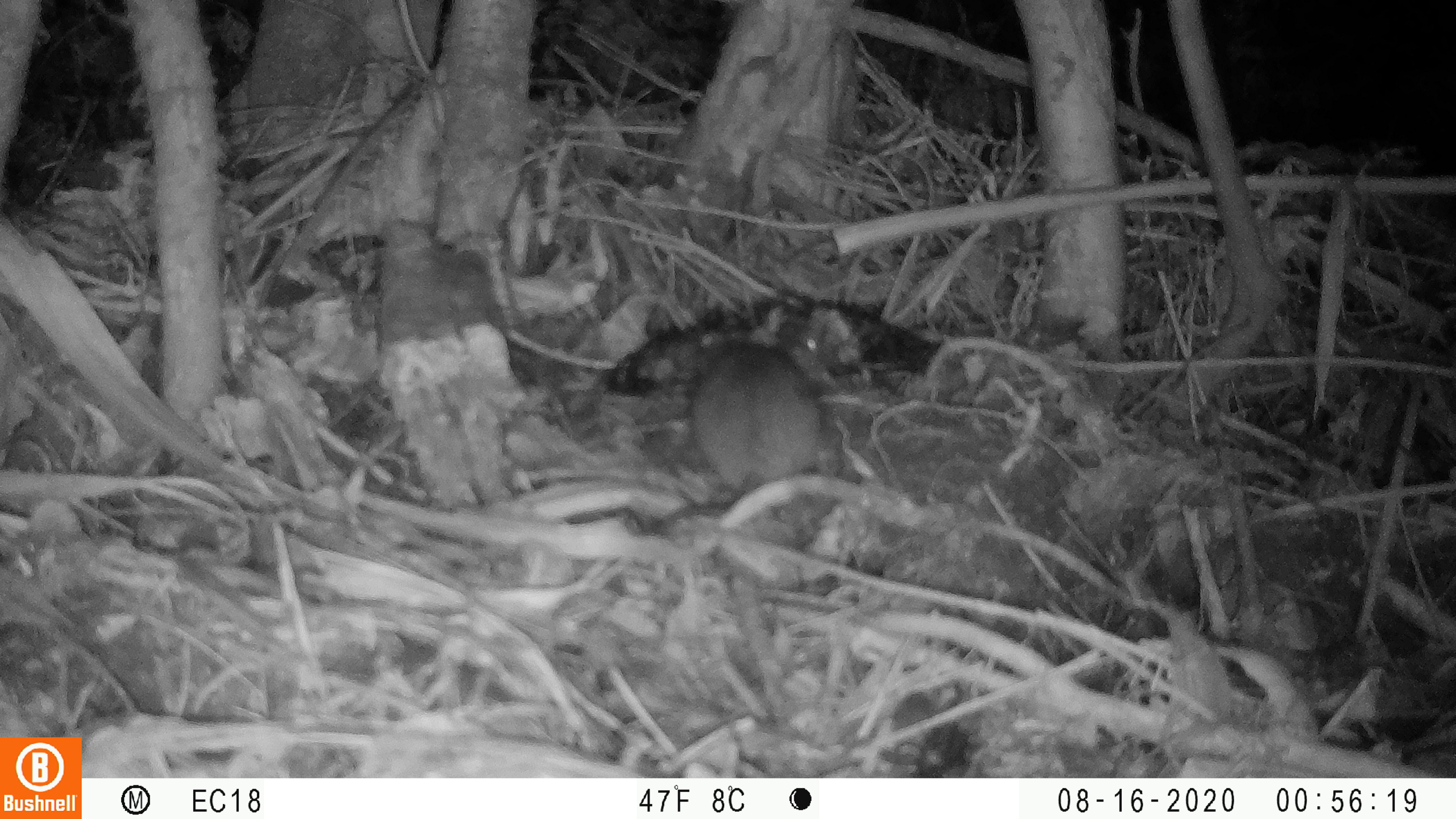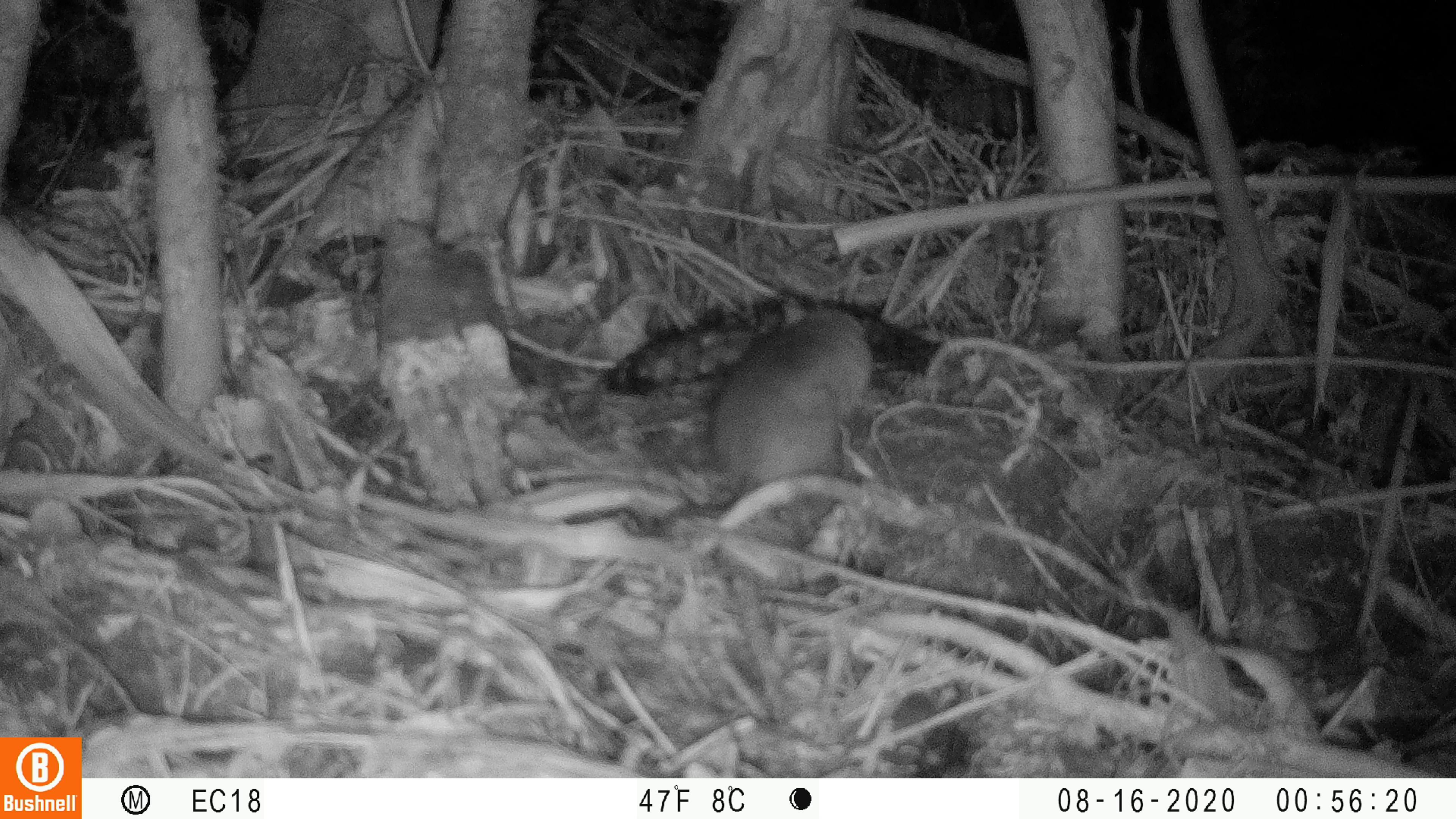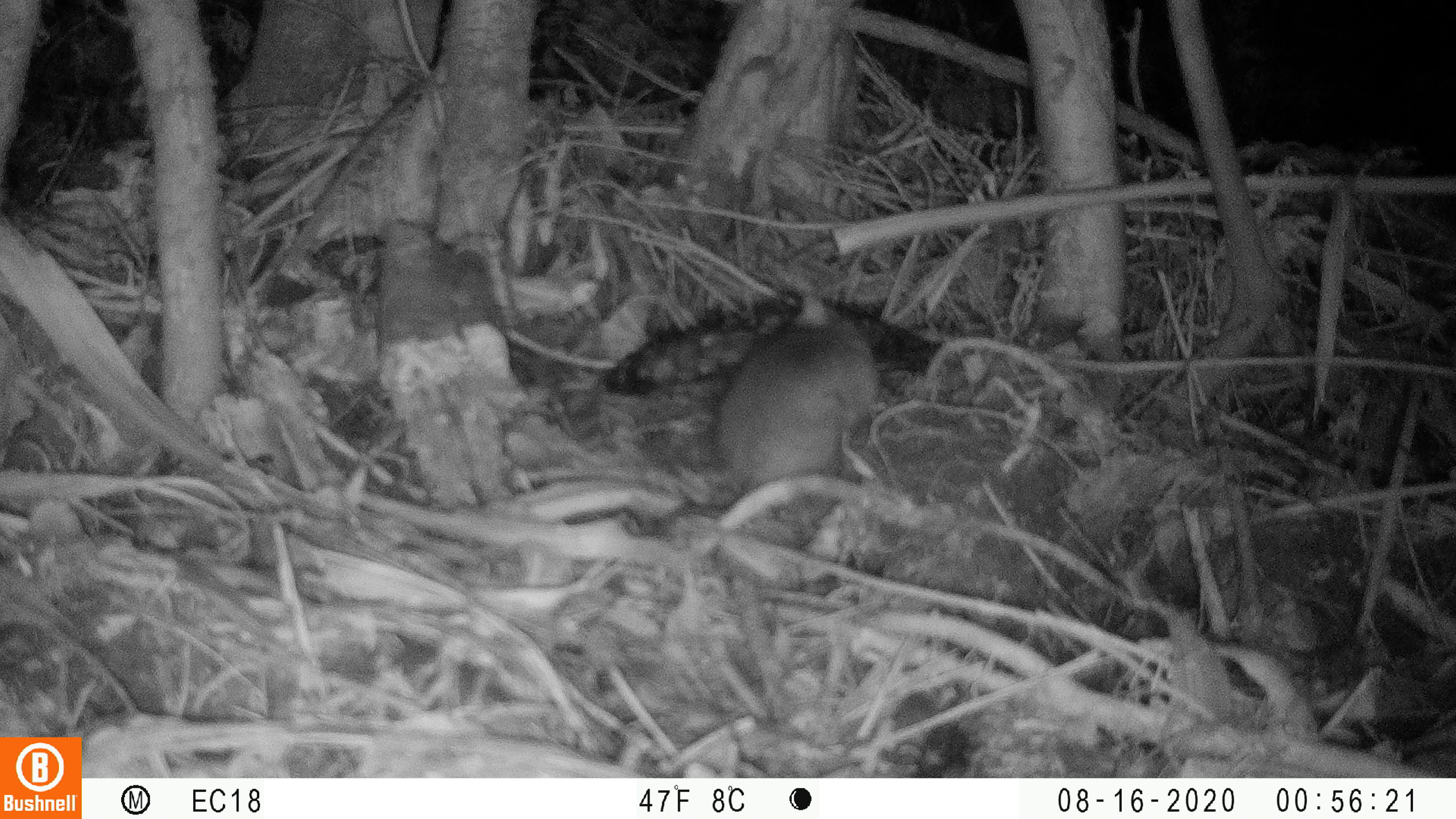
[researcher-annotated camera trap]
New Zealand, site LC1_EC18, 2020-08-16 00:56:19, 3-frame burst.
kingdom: Animalia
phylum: Chordata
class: Mammalia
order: Rodentia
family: Muridae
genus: Rattus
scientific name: Rattus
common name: rat